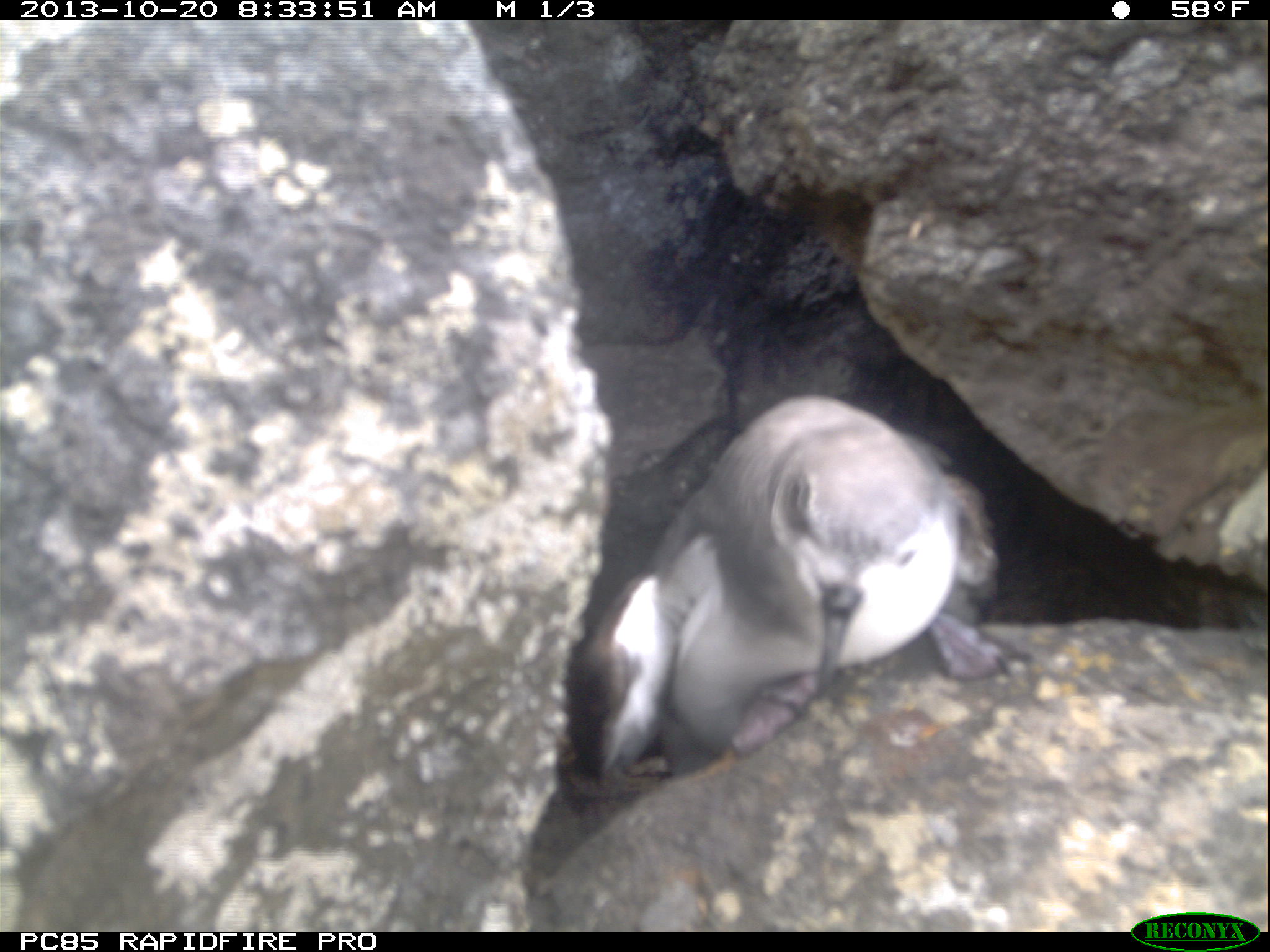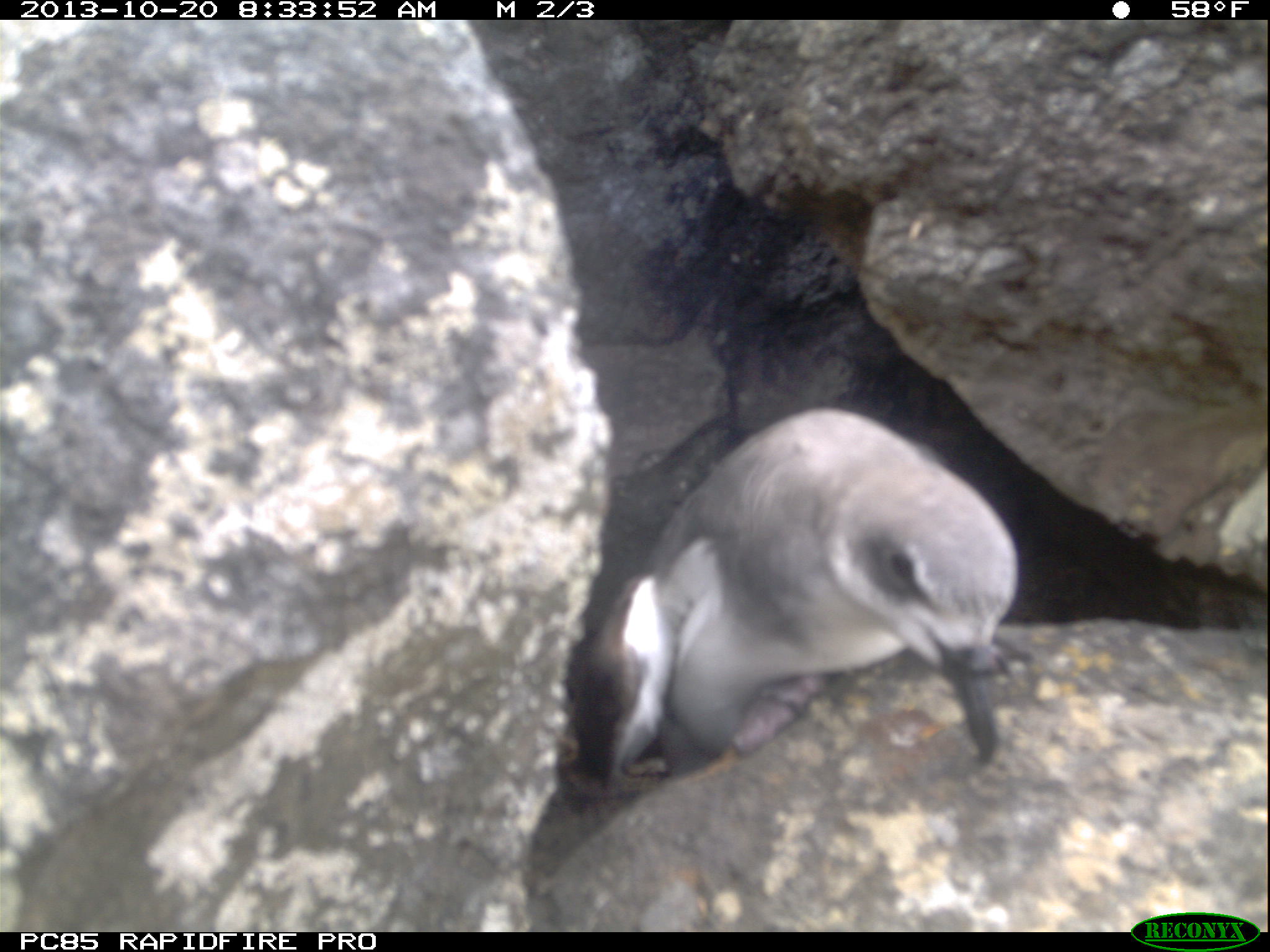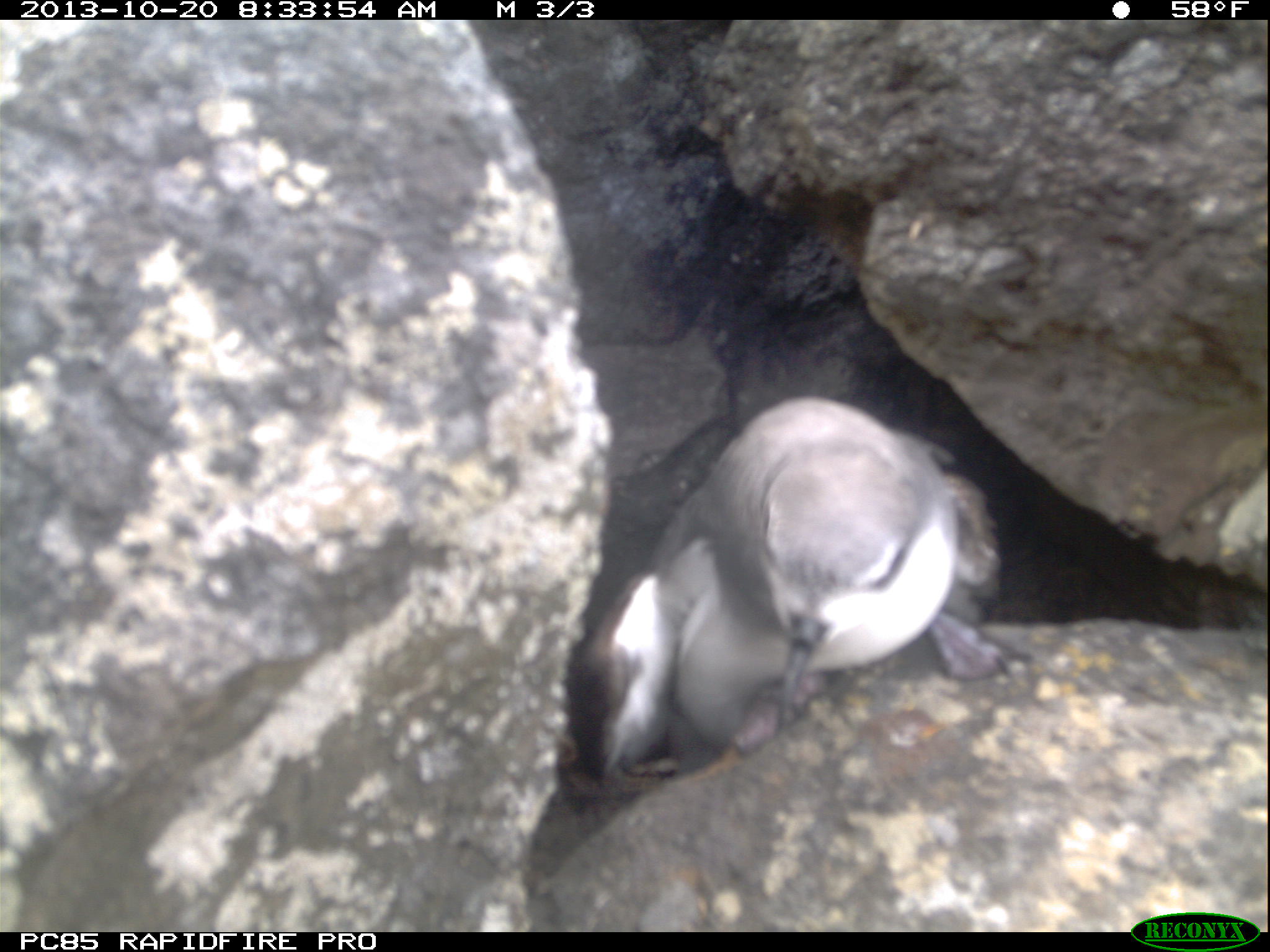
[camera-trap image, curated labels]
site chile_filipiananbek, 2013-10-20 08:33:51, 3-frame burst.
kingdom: Animalia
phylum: Chordata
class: Aves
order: Procellariiformes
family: Procellariidae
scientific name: Procellariidae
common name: petrel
Petrel (Procellariidae).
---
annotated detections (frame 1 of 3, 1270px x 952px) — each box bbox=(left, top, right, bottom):
petrel: bbox=(556, 395, 1020, 793)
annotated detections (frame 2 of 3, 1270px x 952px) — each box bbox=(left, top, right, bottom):
petrel: bbox=(552, 409, 1028, 796)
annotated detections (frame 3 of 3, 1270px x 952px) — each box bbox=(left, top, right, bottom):
petrel: bbox=(552, 398, 1036, 793)